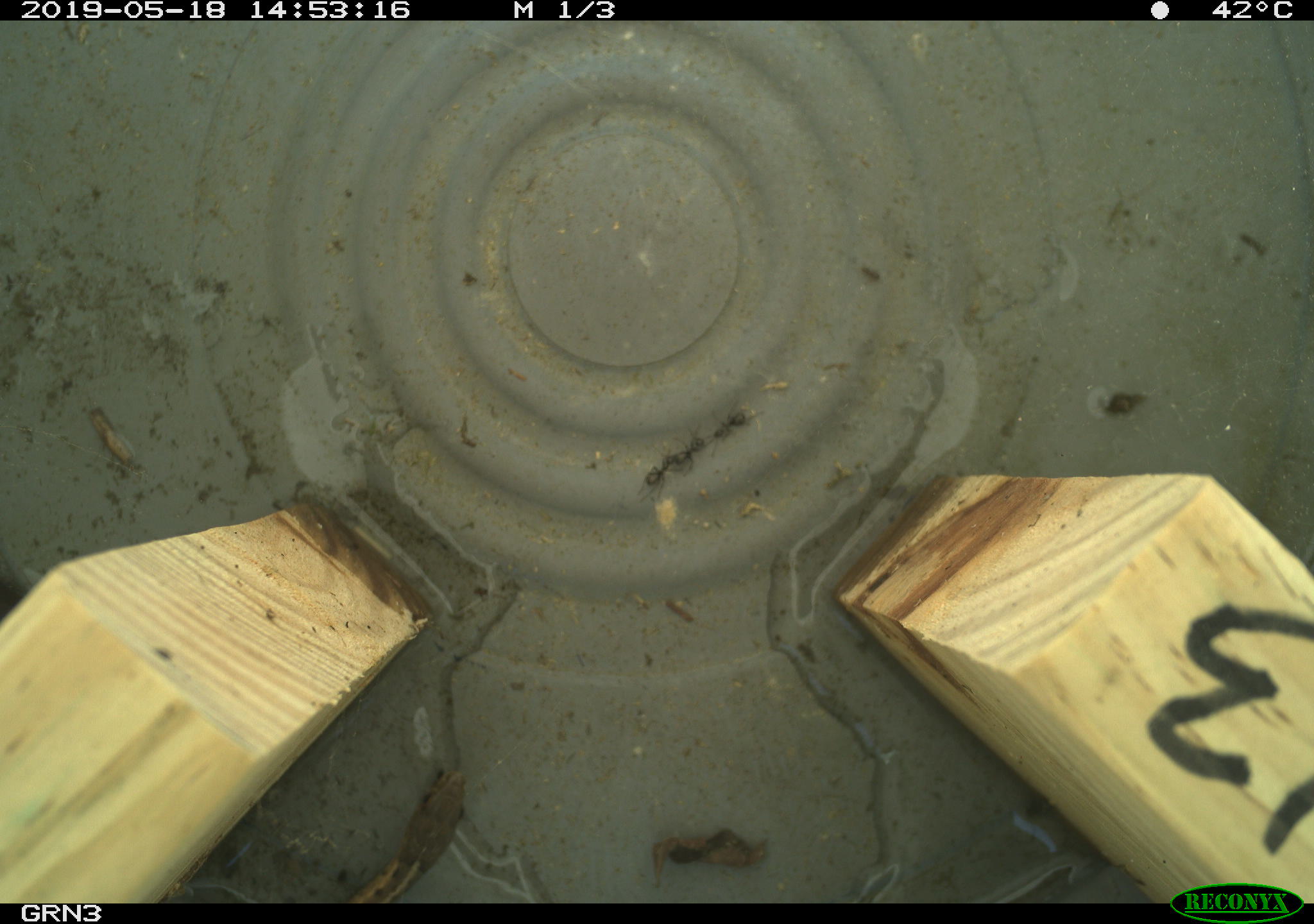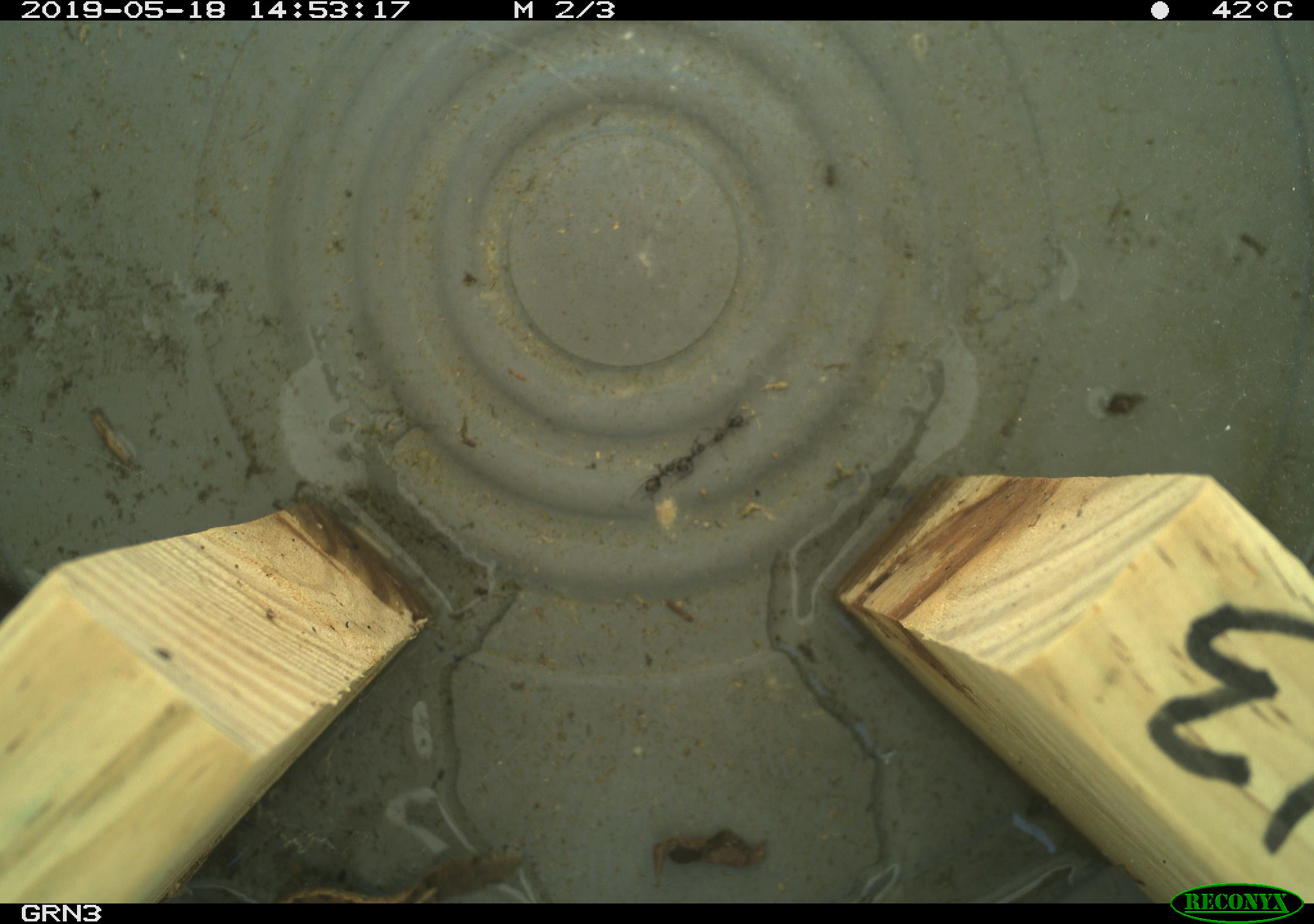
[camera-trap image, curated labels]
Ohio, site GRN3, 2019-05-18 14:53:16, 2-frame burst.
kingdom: Animalia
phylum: Chordata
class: Reptilia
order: Squamata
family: Colubridae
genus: Thamnophis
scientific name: Thamnophis sirtalis sirtalis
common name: eastern gartersnake